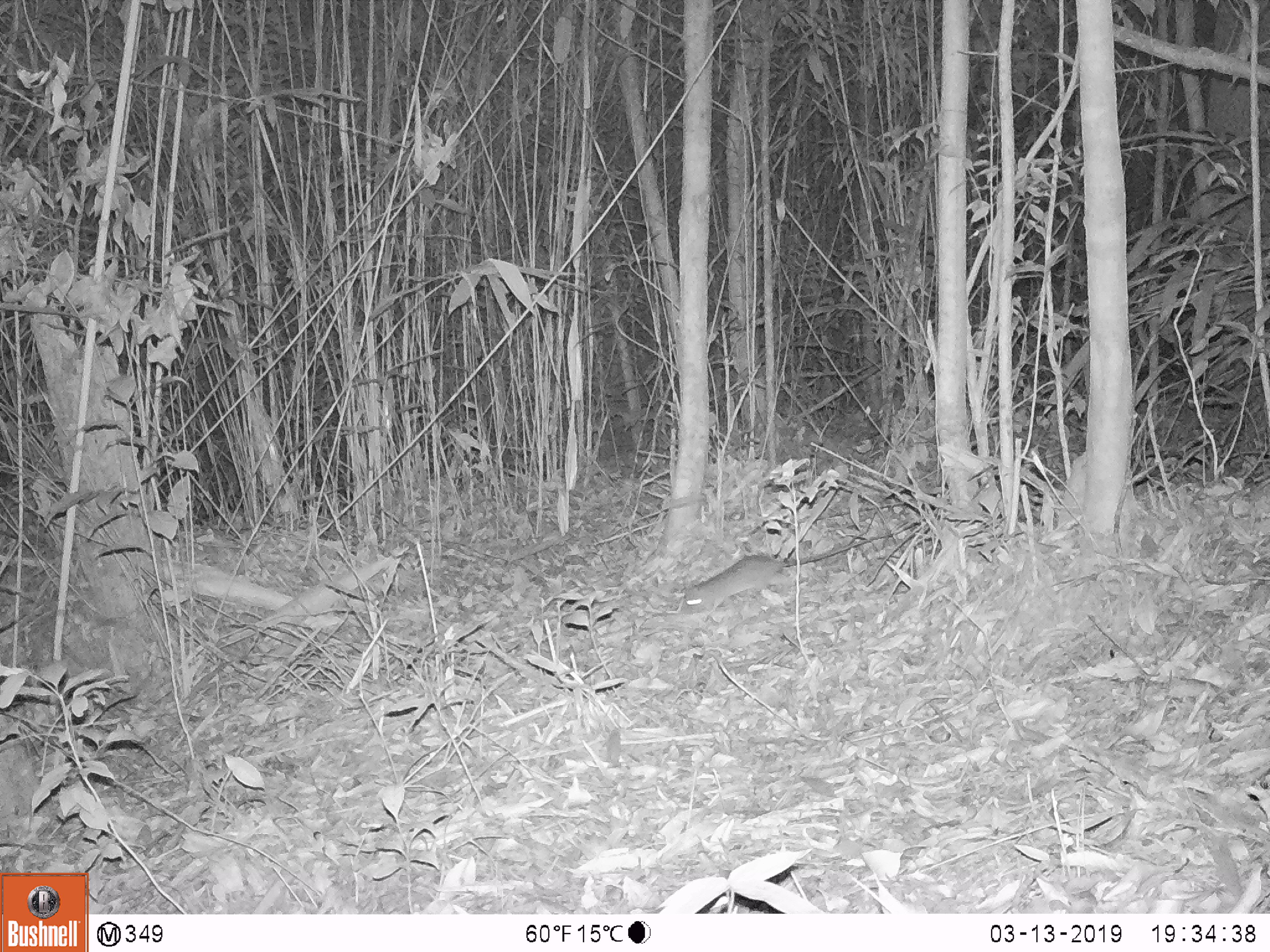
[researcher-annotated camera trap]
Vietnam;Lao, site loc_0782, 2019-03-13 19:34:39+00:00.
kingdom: Animalia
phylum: Chordata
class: Mammalia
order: Rodentia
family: Muridae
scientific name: Muridae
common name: old-world mice and rats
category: unidentified murid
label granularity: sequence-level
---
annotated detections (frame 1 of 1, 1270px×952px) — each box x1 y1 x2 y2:
unidentified murid: 683 532 892 615